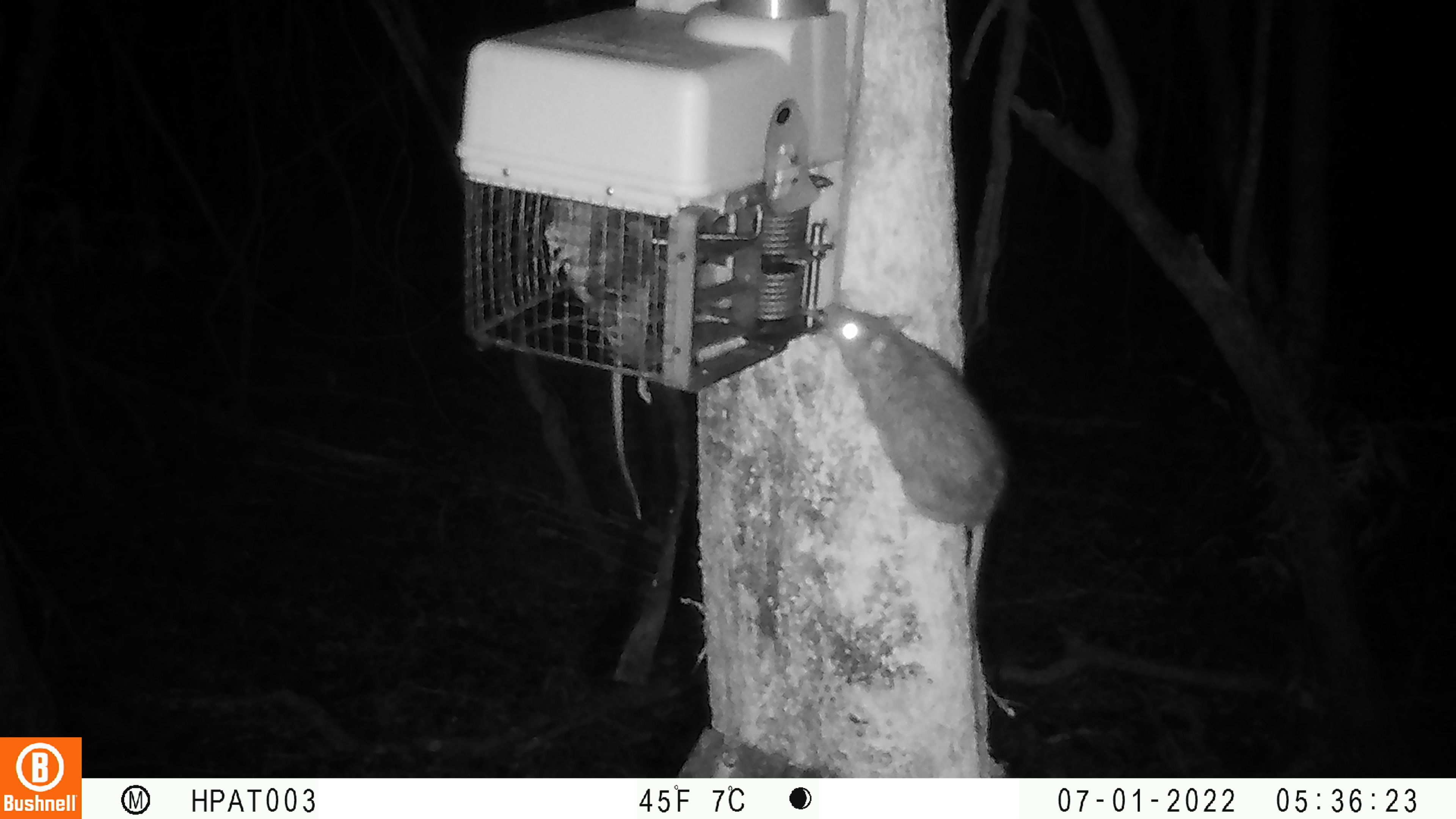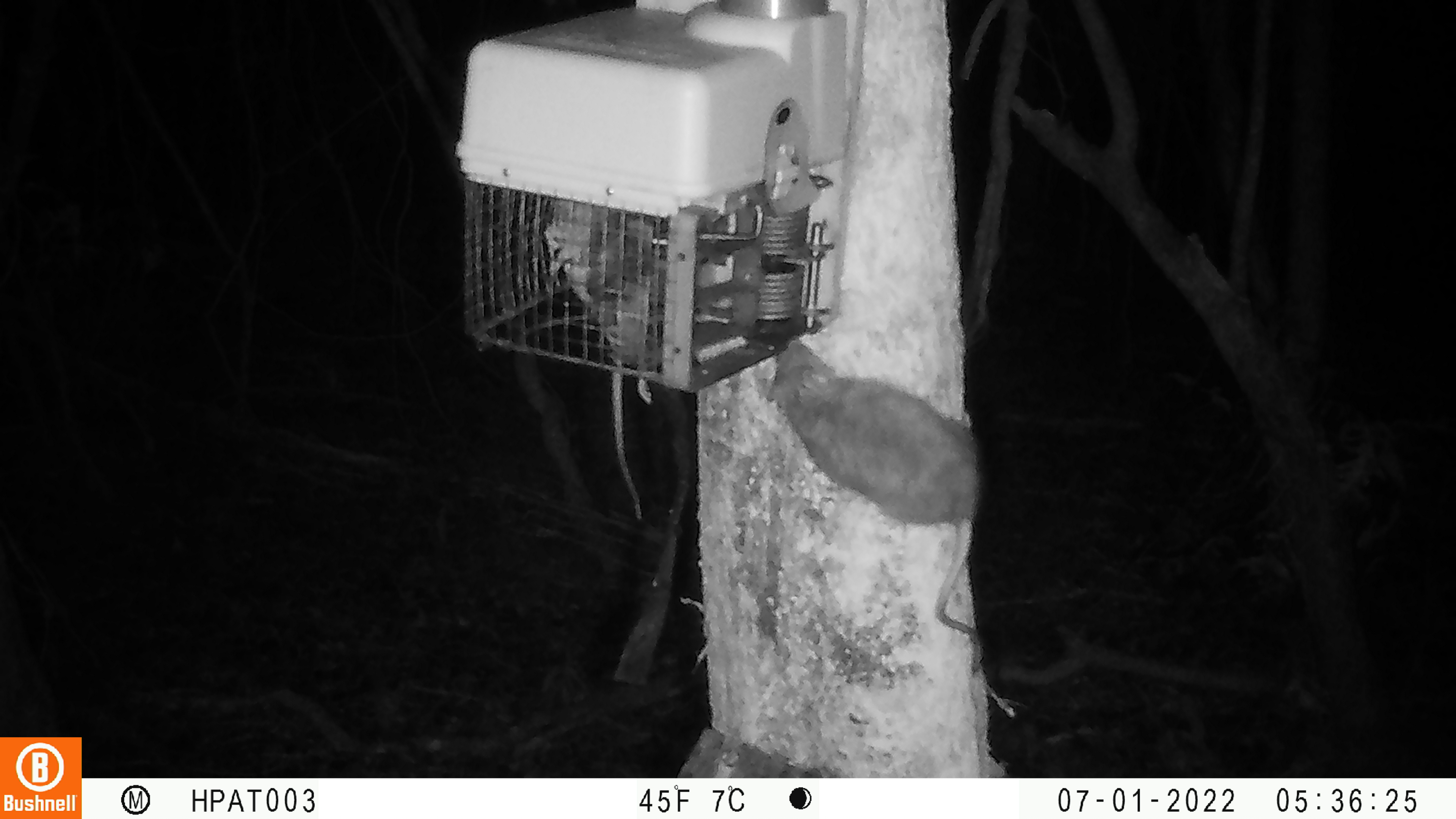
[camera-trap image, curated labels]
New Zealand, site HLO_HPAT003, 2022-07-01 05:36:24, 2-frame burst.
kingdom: Animalia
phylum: Chordata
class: Mammalia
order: Rodentia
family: Muridae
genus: Rattus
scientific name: Rattus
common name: rat